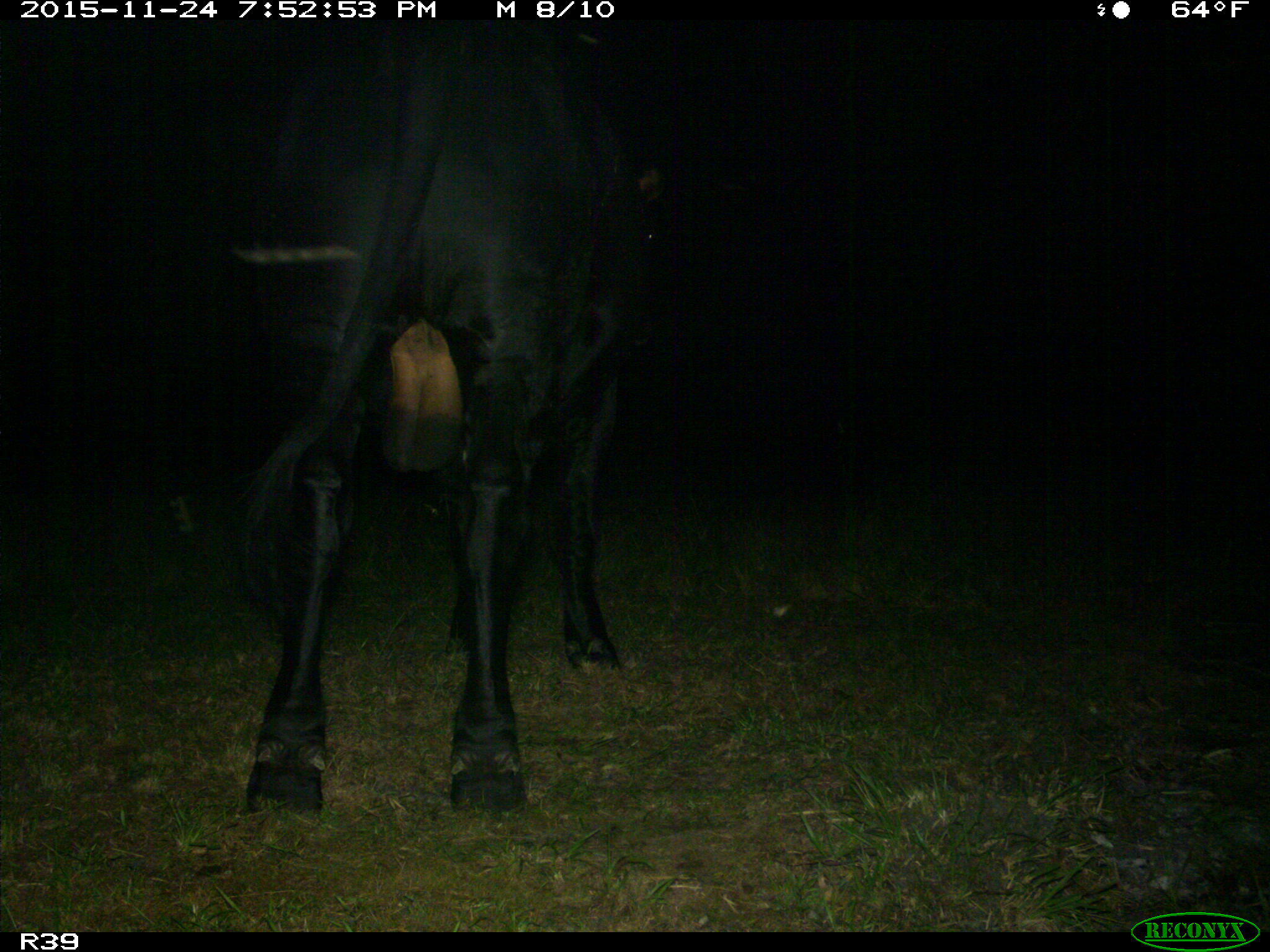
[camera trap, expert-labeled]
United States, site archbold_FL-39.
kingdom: Animalia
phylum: Chordata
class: Mammalia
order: Artiodactyla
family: Bovidae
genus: Bos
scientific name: Bos taurus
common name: domestic cow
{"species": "Bos taurus (domestic cow)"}